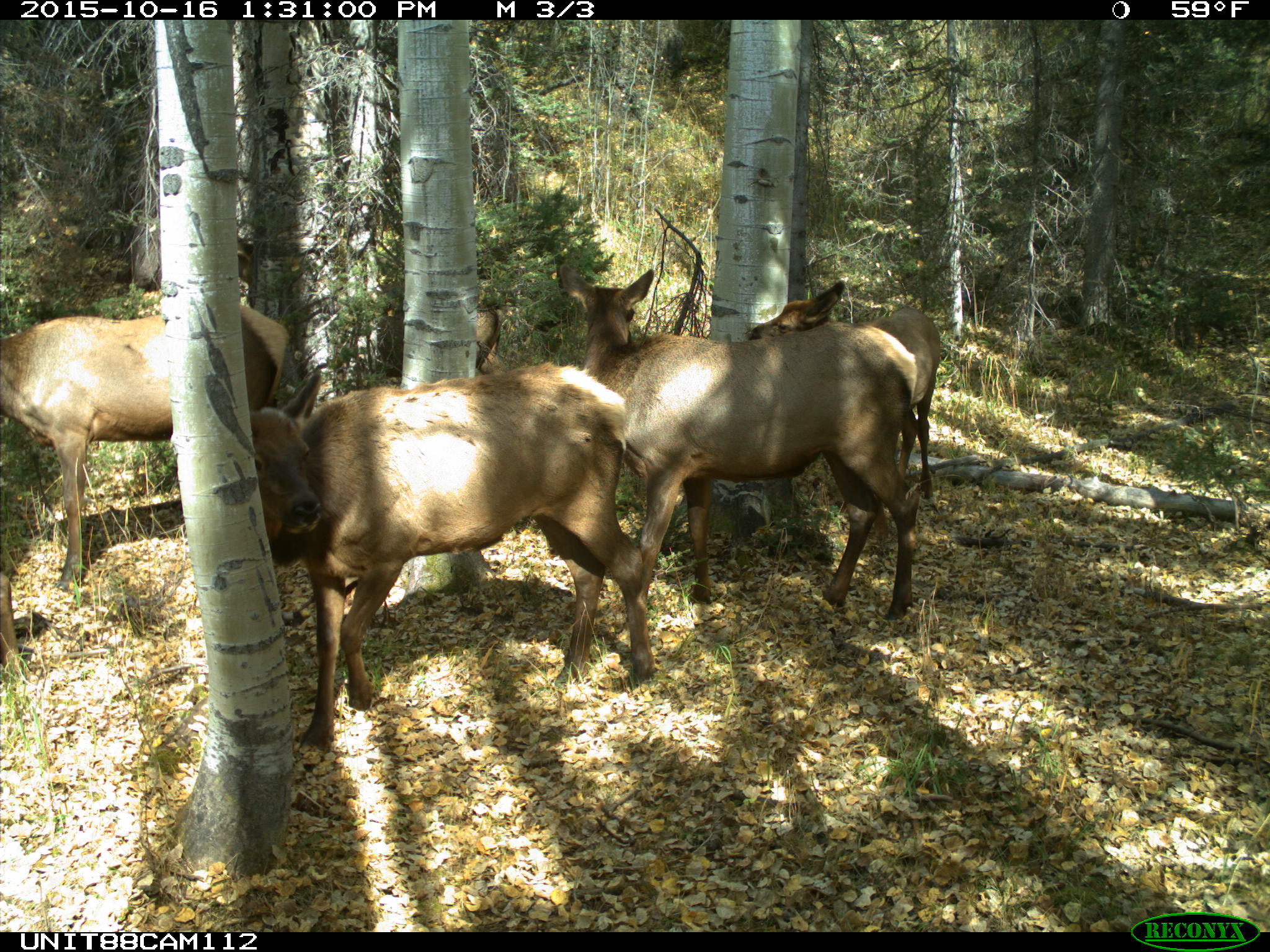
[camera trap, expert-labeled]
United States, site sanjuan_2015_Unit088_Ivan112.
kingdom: Animalia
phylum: Chordata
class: Mammalia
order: Artiodactyla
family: Cervidae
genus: Cervus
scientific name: Cervus elaphus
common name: red deer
Cervus elaphus (red deer).